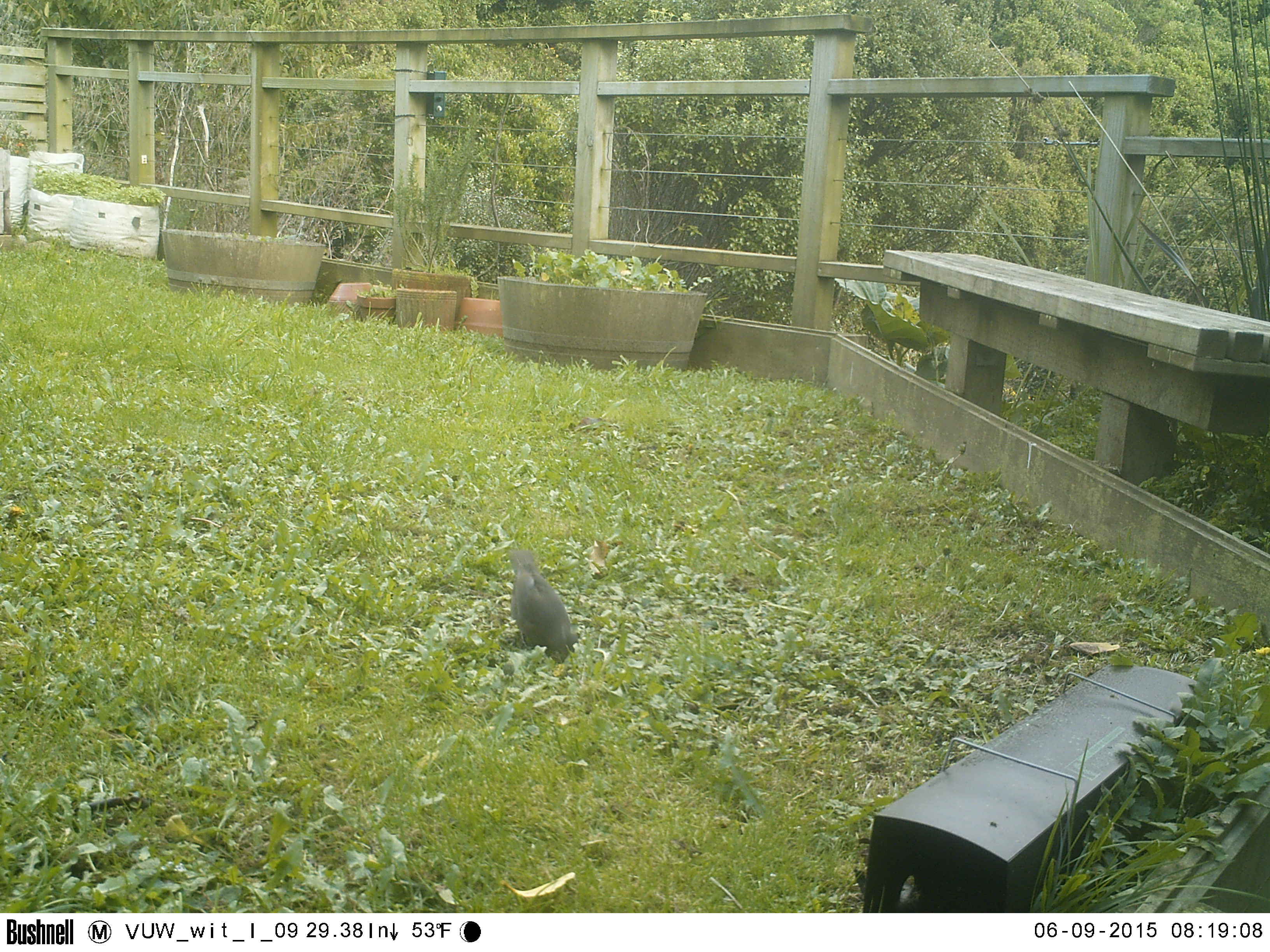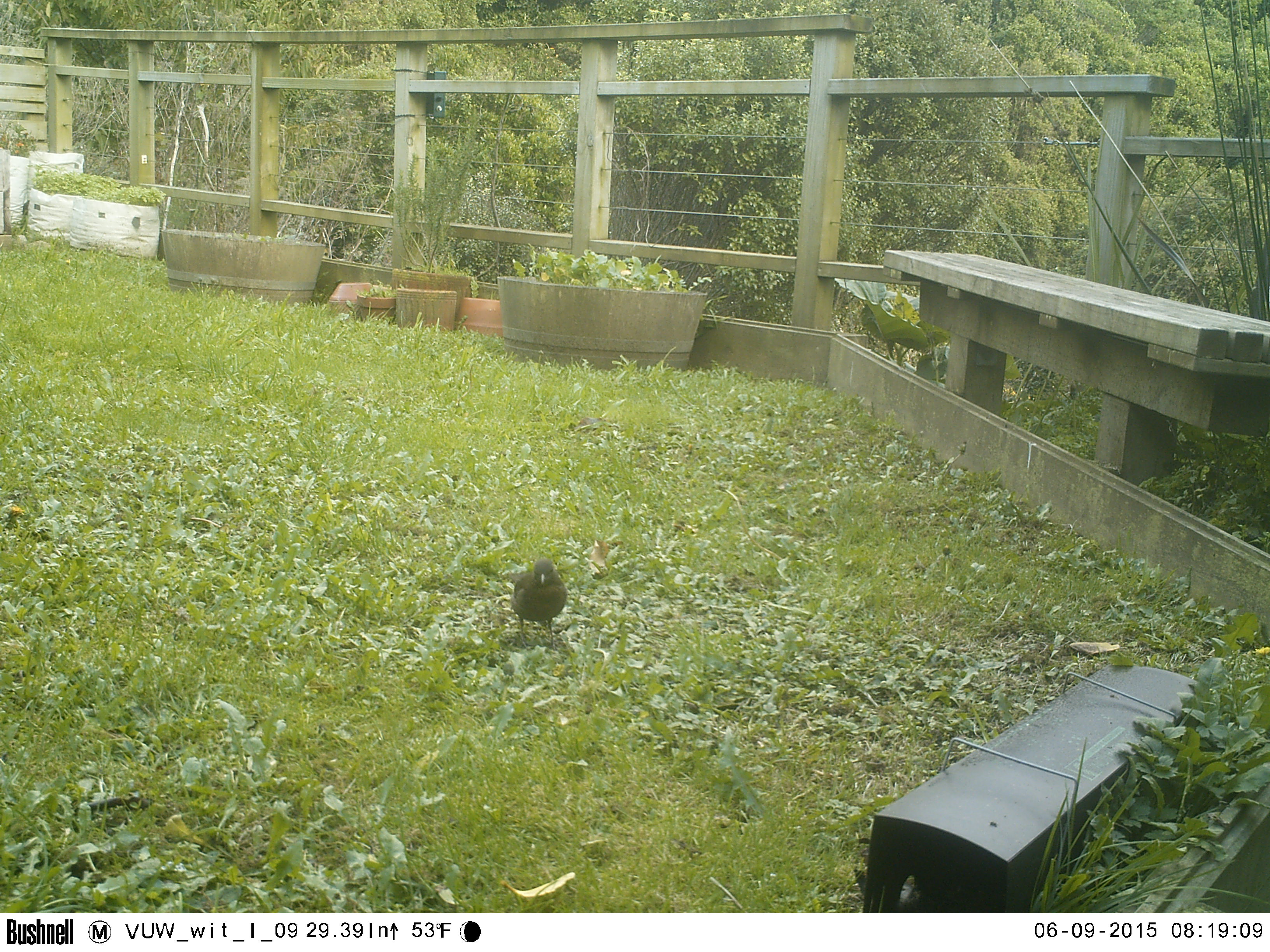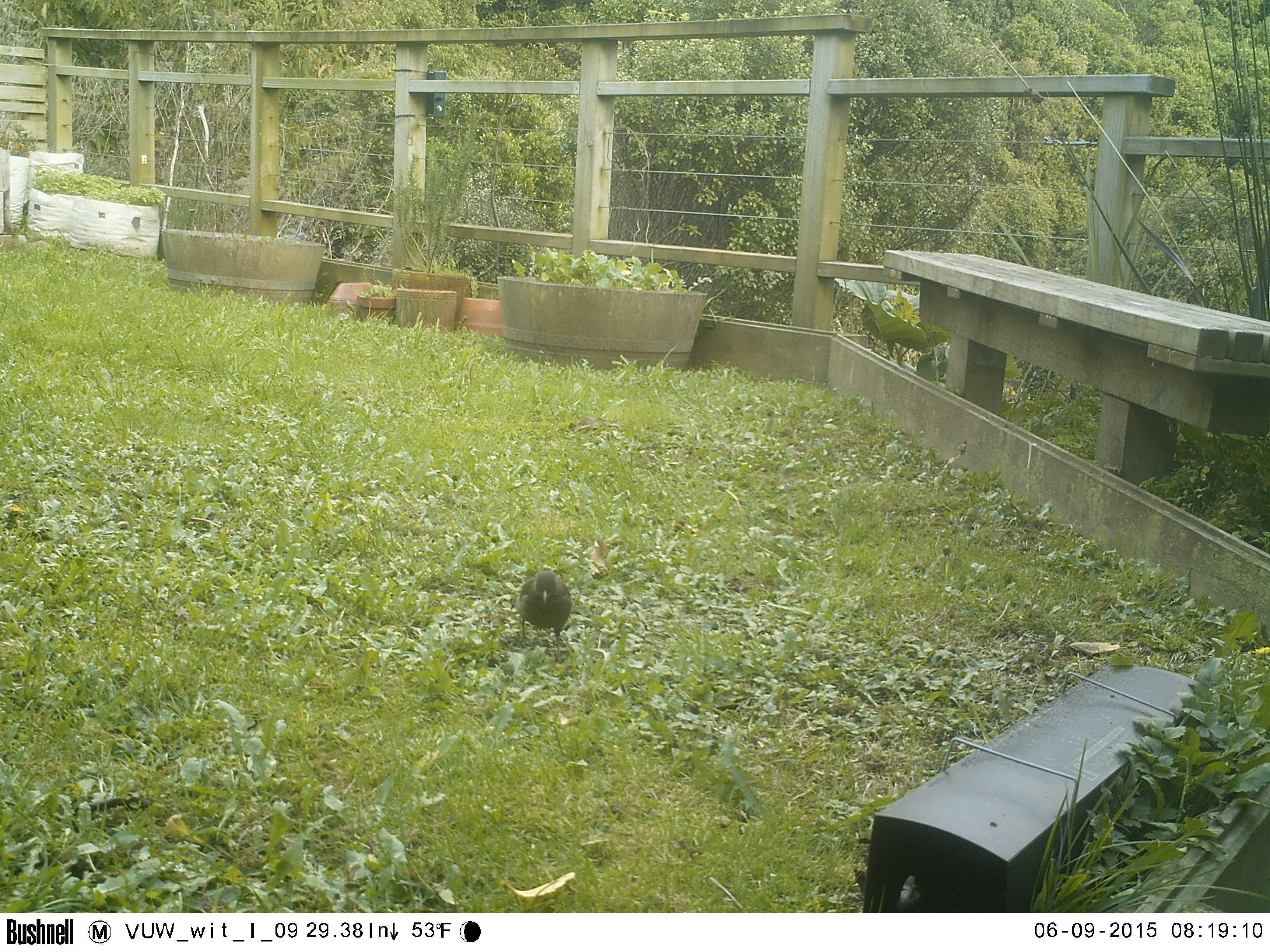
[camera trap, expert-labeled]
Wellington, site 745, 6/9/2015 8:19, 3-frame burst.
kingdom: Animalia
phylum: Chordata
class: Aves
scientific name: Aves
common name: bird